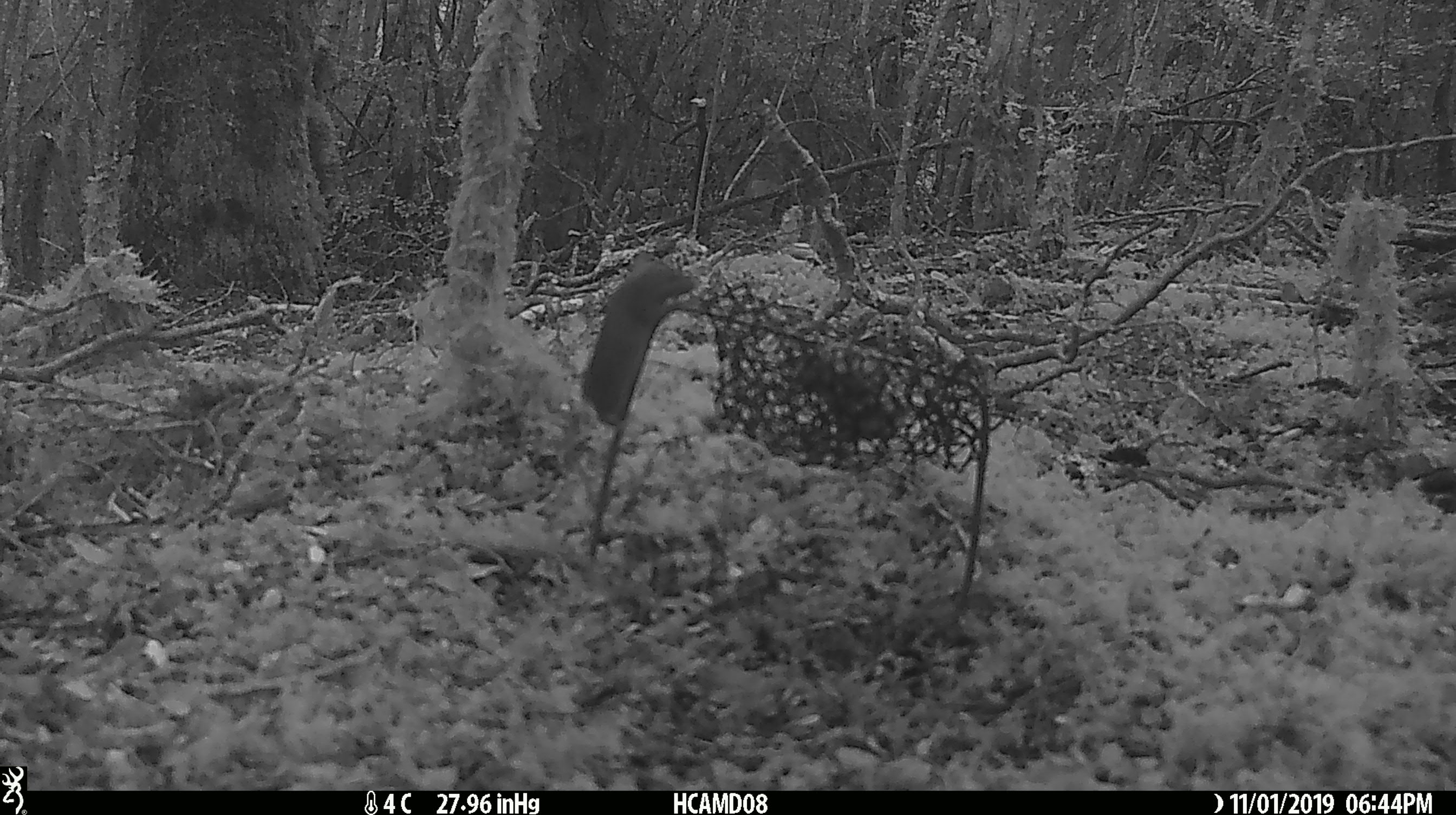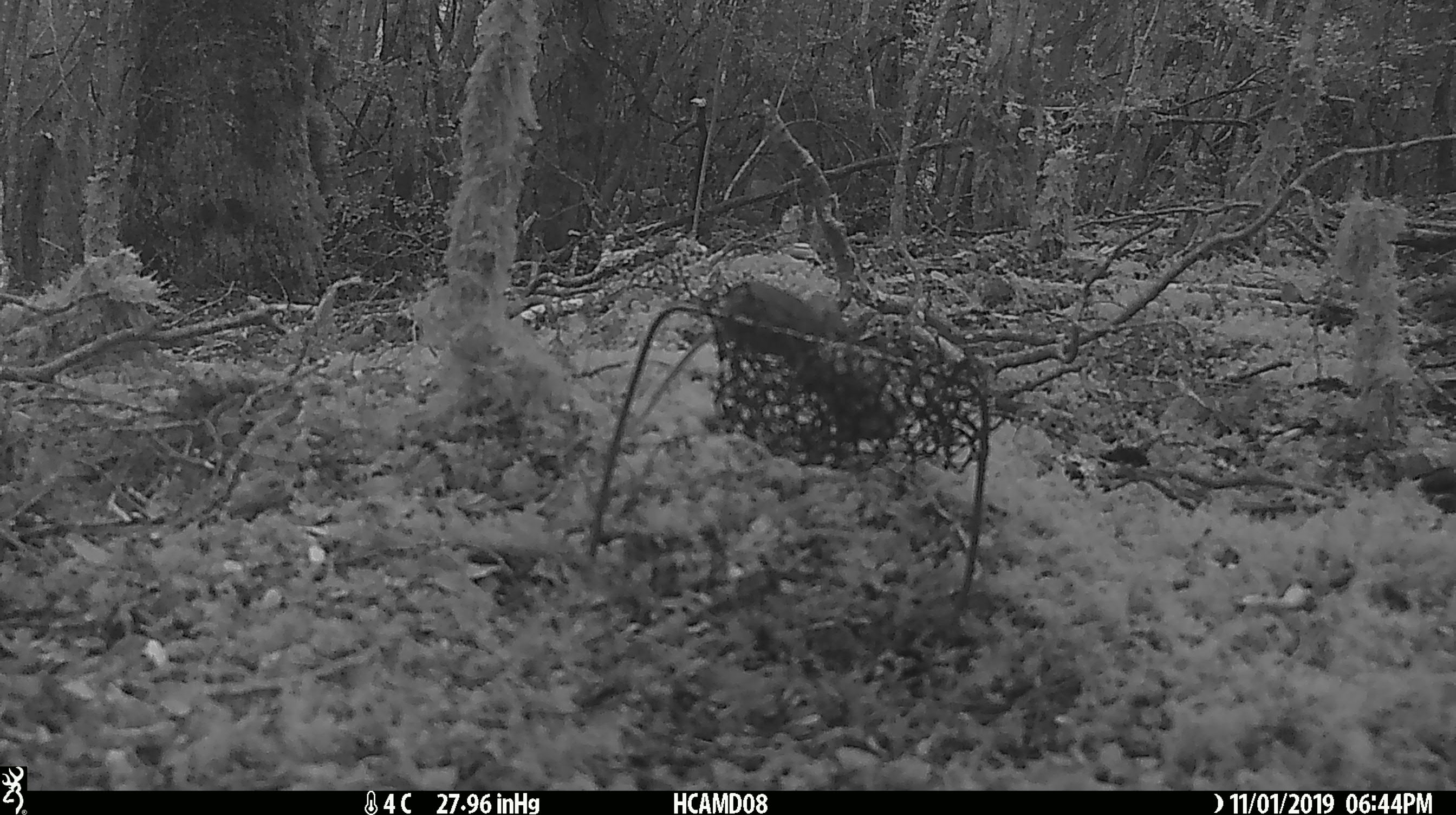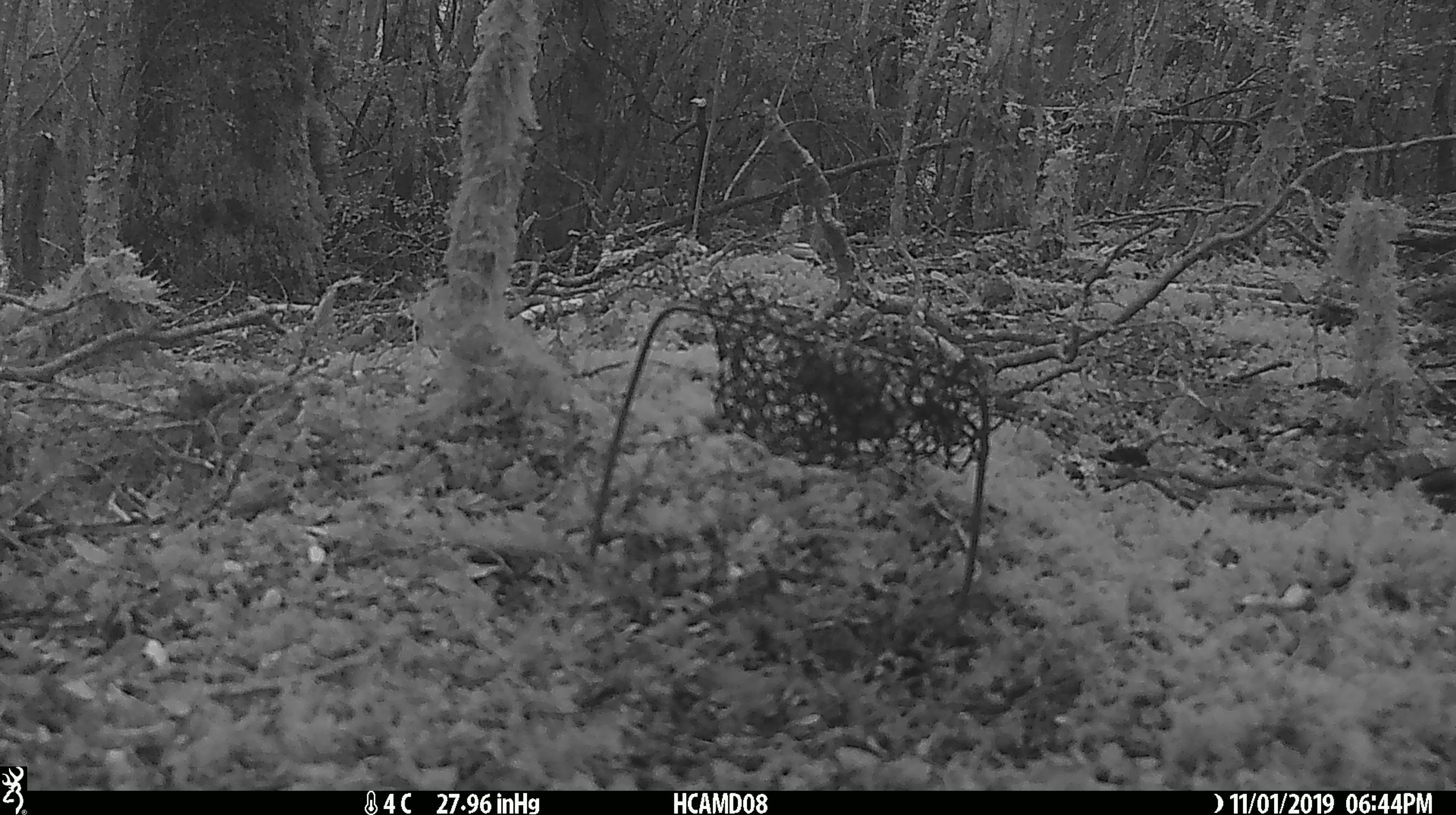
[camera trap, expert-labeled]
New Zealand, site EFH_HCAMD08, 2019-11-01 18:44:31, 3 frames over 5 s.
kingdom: Animalia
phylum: Chordata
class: Mammalia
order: Rodentia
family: Muridae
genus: Mus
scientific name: Mus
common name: mouse